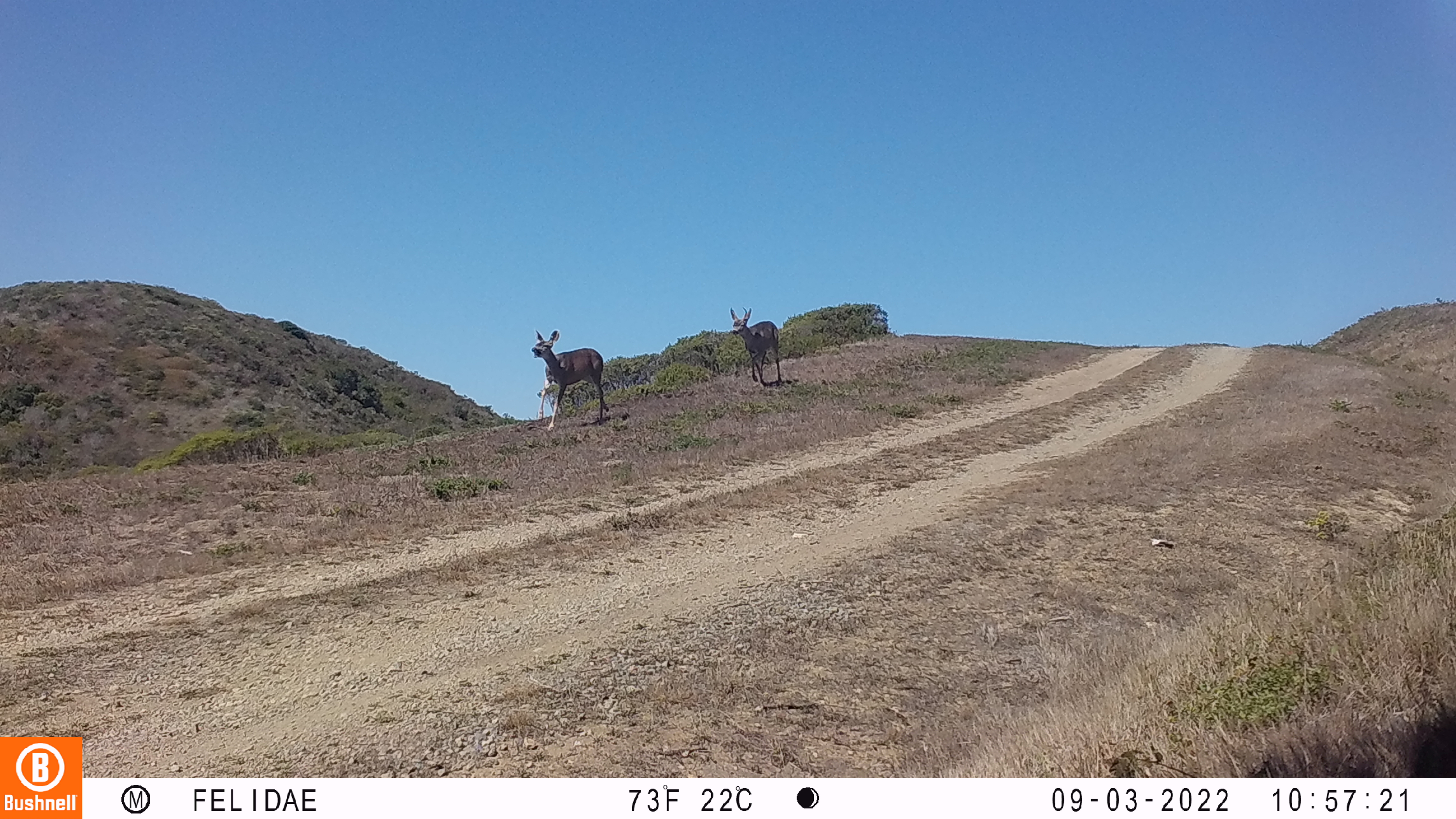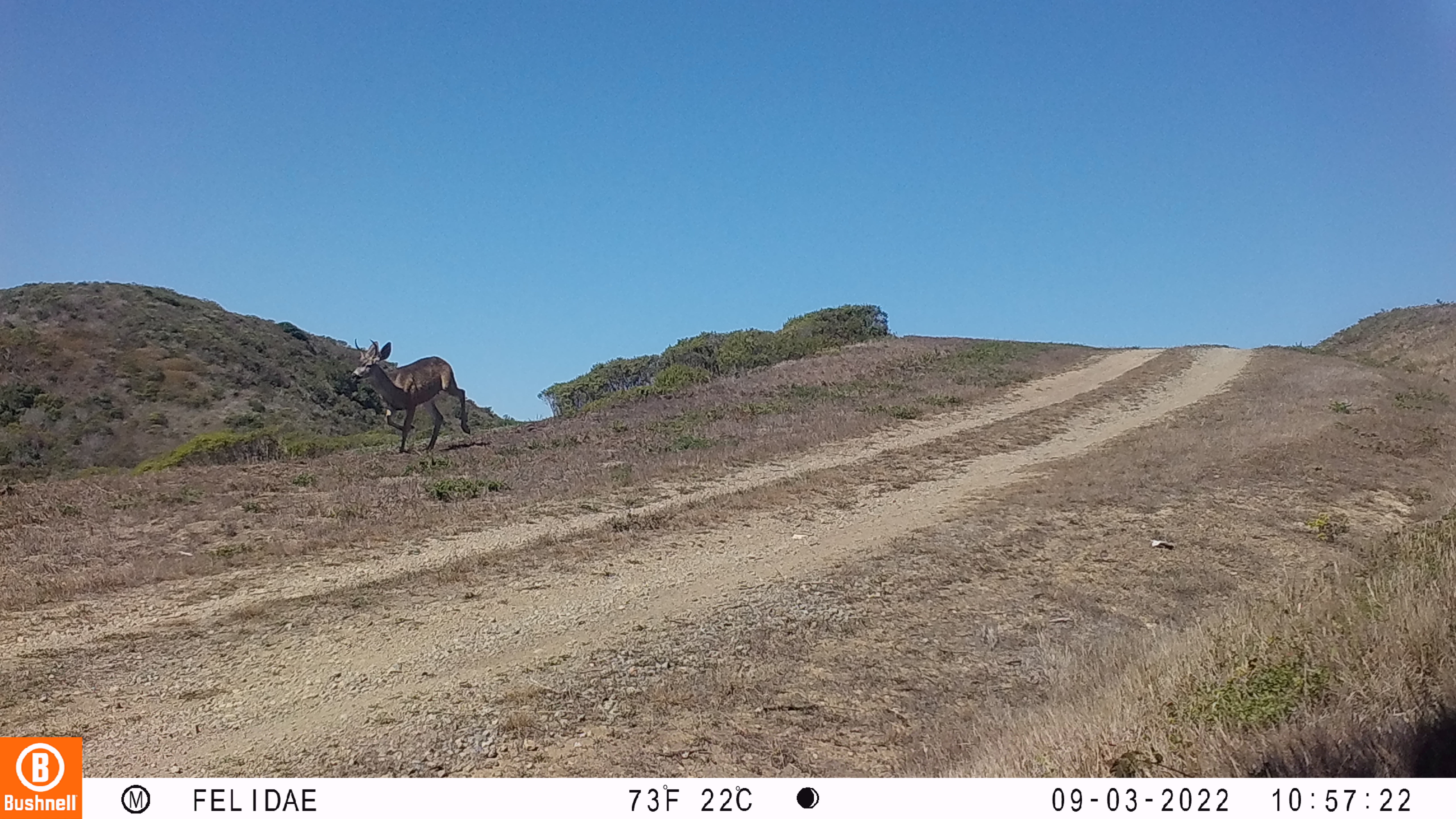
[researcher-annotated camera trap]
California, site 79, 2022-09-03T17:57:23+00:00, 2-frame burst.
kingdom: Animalia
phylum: Chordata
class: Mammalia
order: Artiodactyla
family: Cervidae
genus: Odocoileus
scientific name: Odocoileus hemionus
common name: mule deer